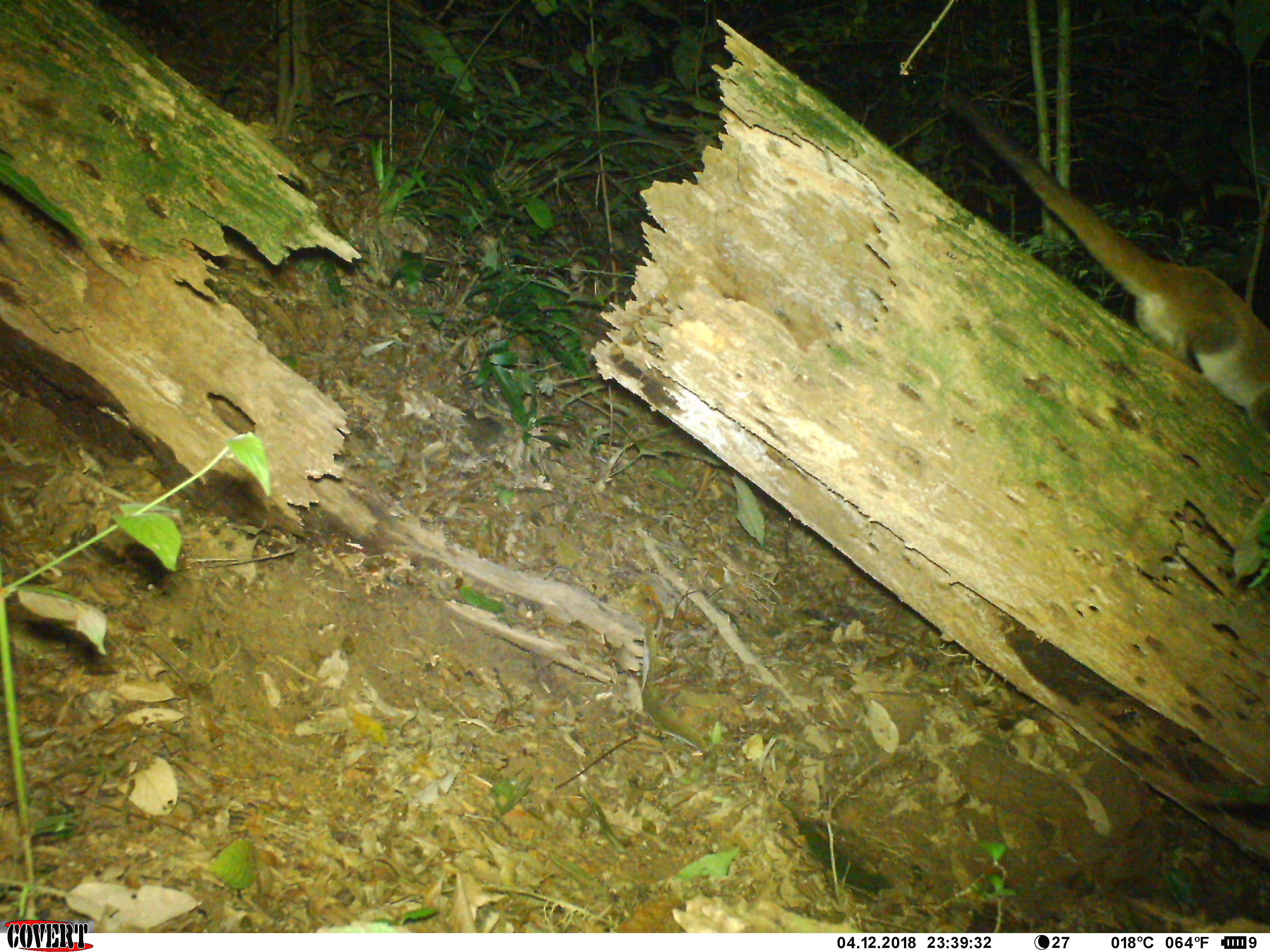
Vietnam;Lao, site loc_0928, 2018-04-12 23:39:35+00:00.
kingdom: Animalia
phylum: Chordata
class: Mammalia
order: Carnivora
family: Viverridae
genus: Paguma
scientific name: Paguma larvata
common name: masked palm civet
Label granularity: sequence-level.